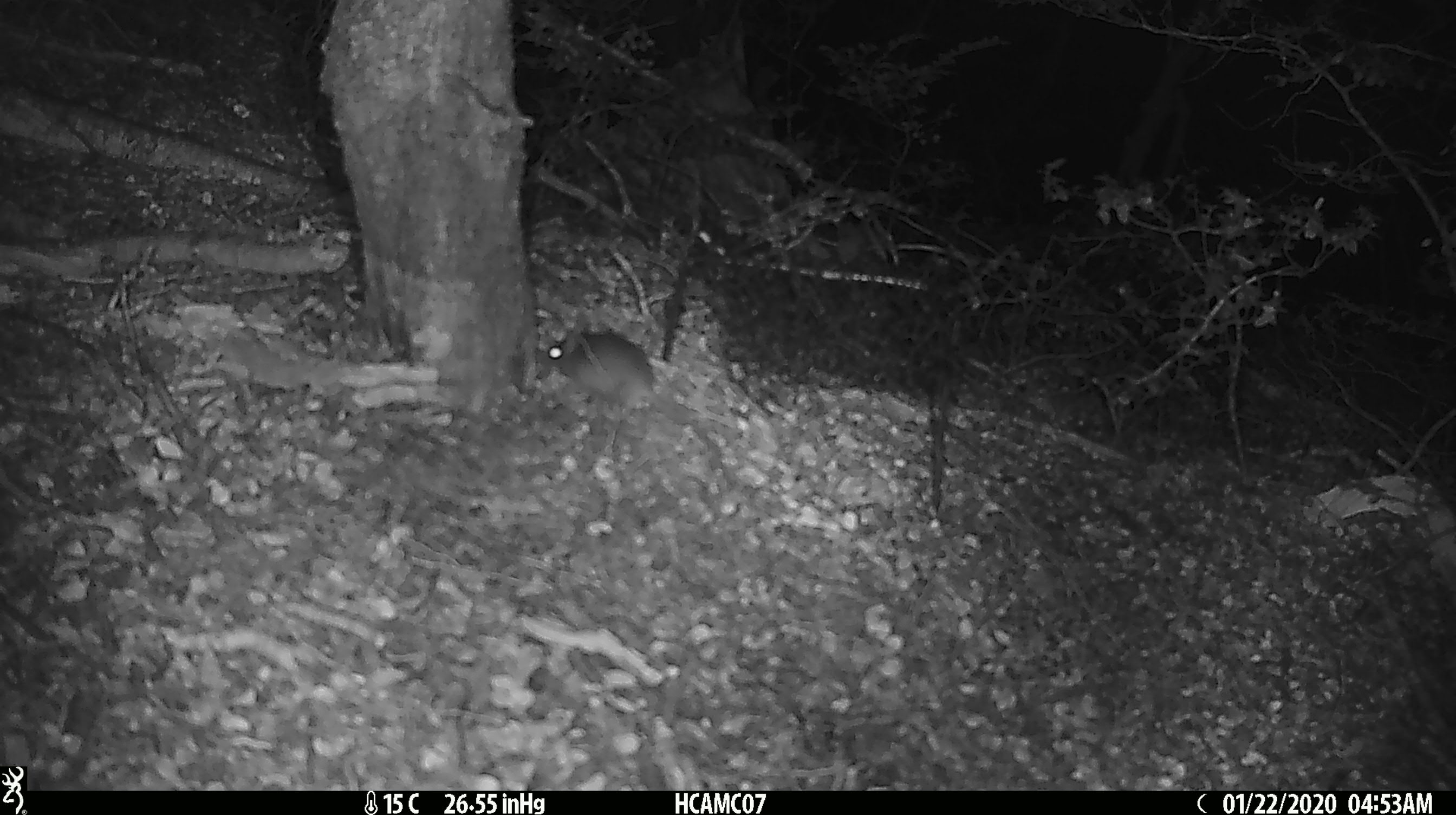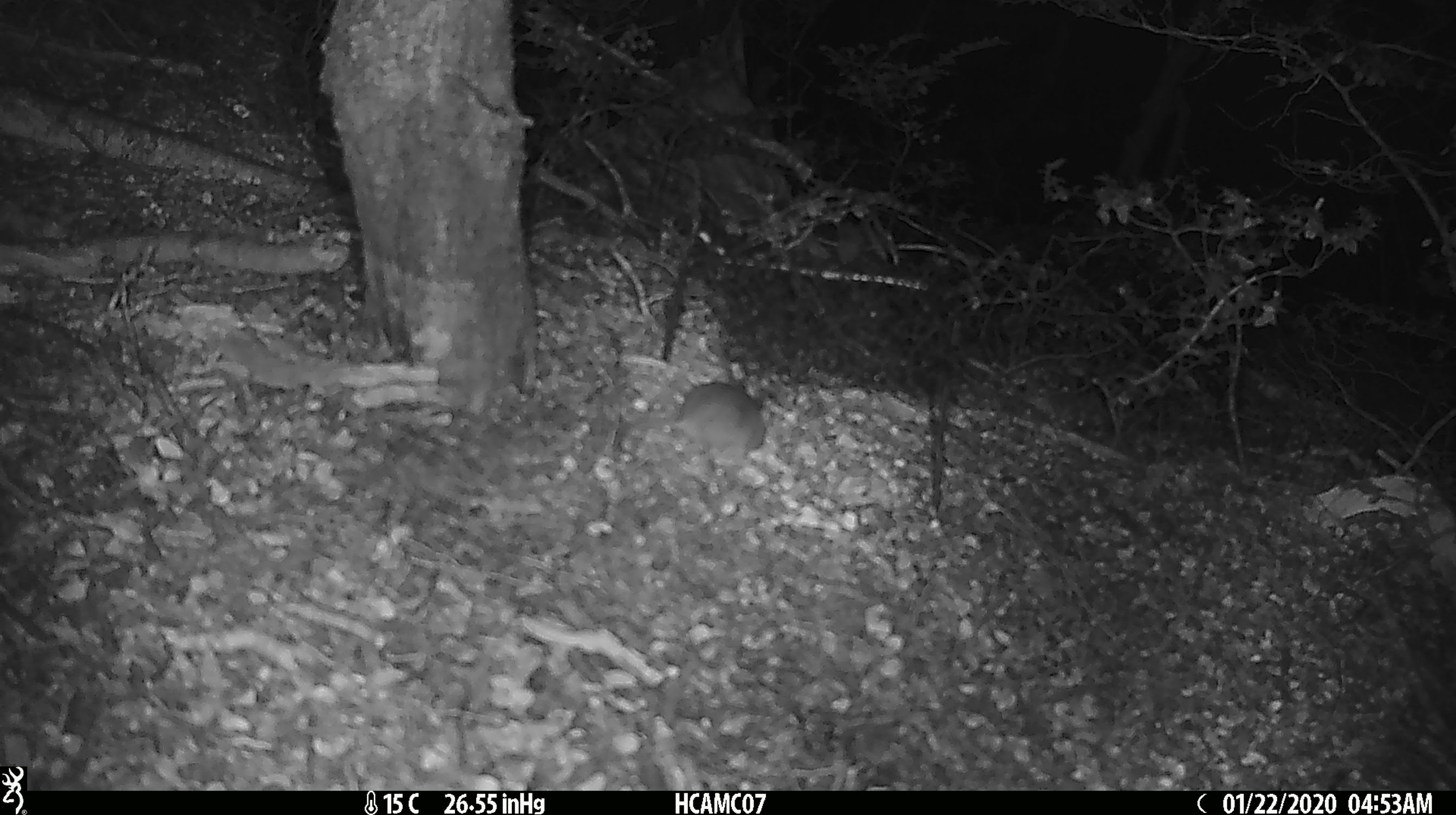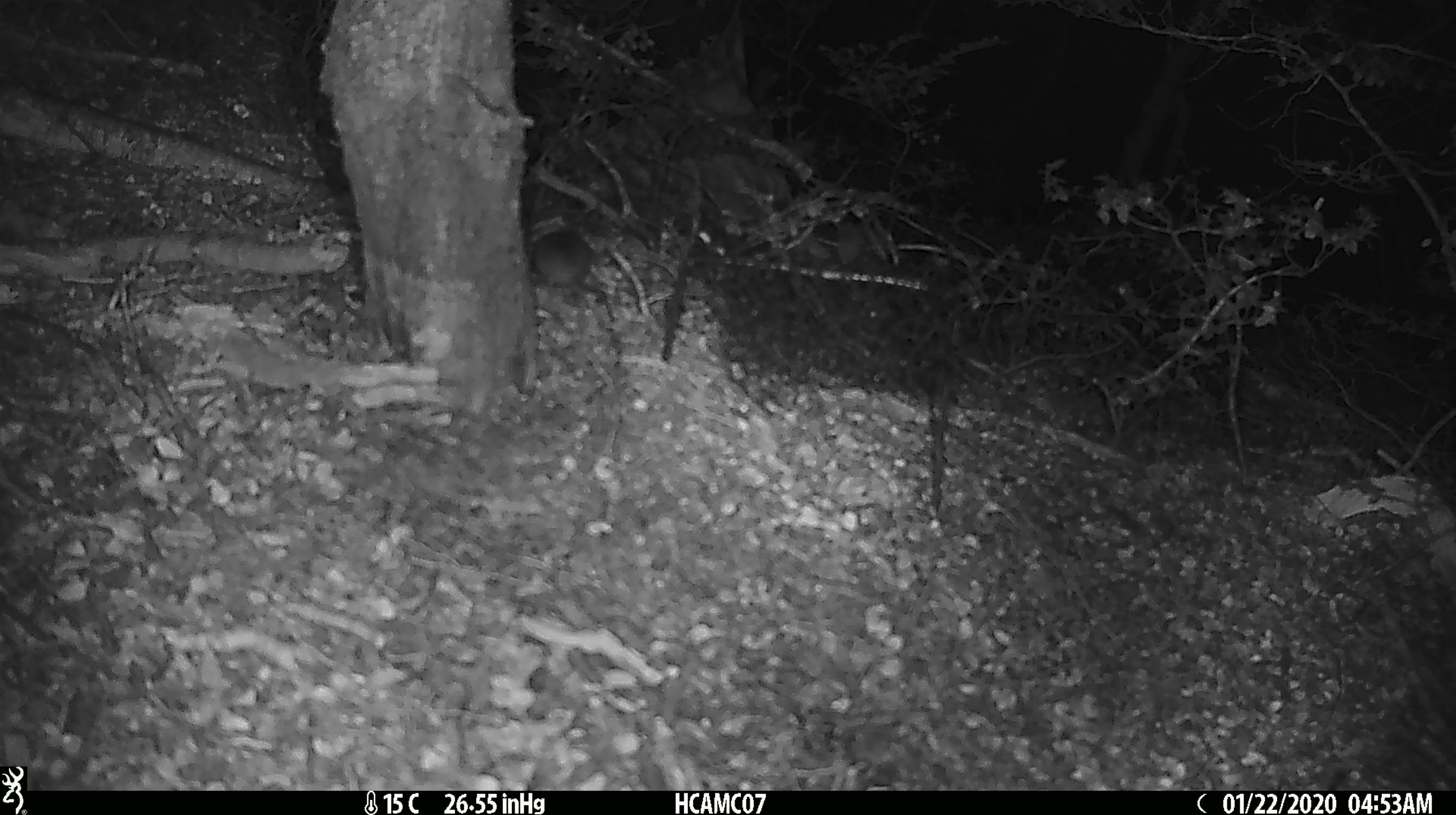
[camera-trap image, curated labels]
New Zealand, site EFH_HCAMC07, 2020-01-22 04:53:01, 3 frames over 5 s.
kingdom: Animalia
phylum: Chordata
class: Mammalia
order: Rodentia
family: Muridae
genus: Mus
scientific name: Mus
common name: mouse